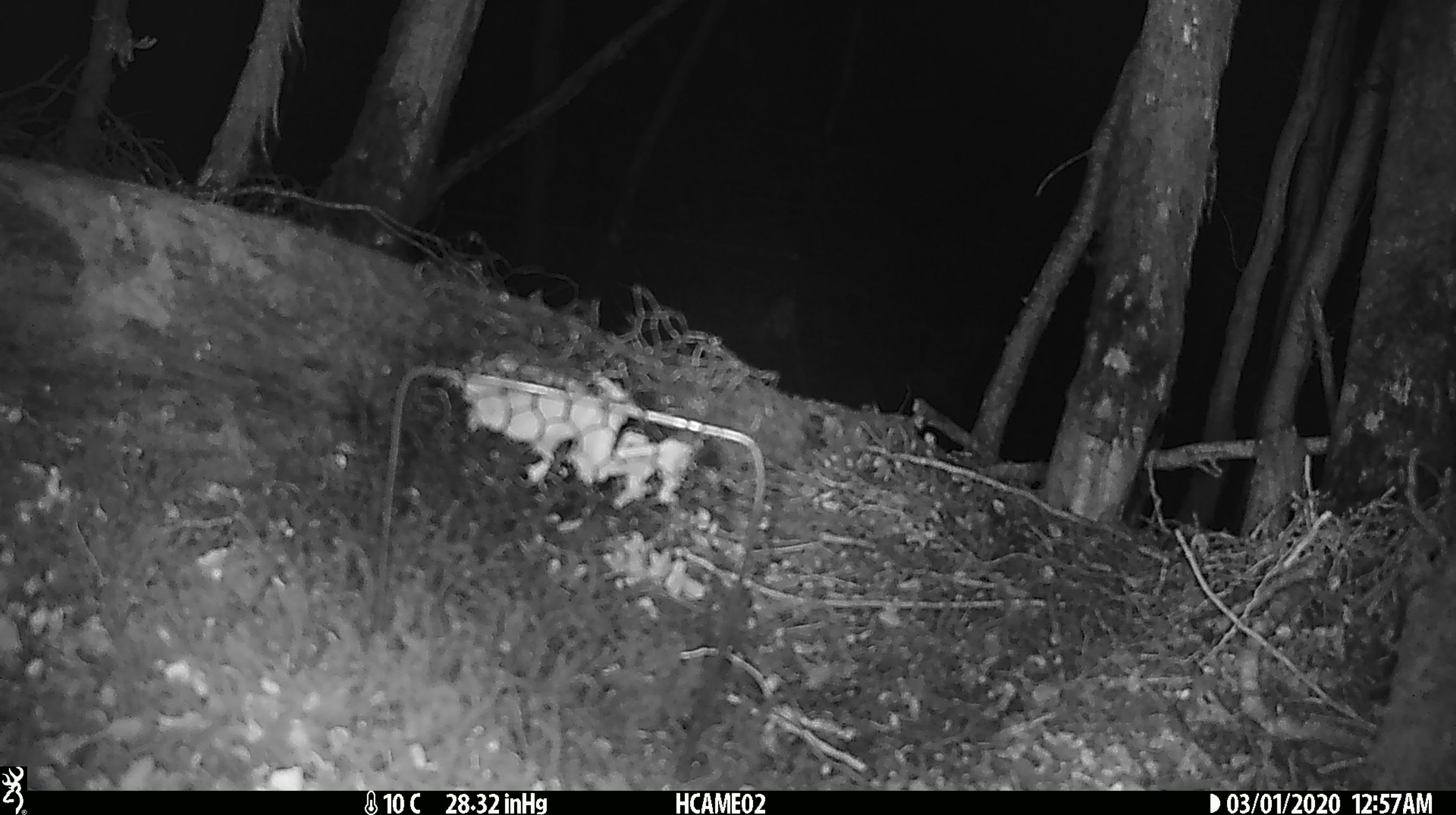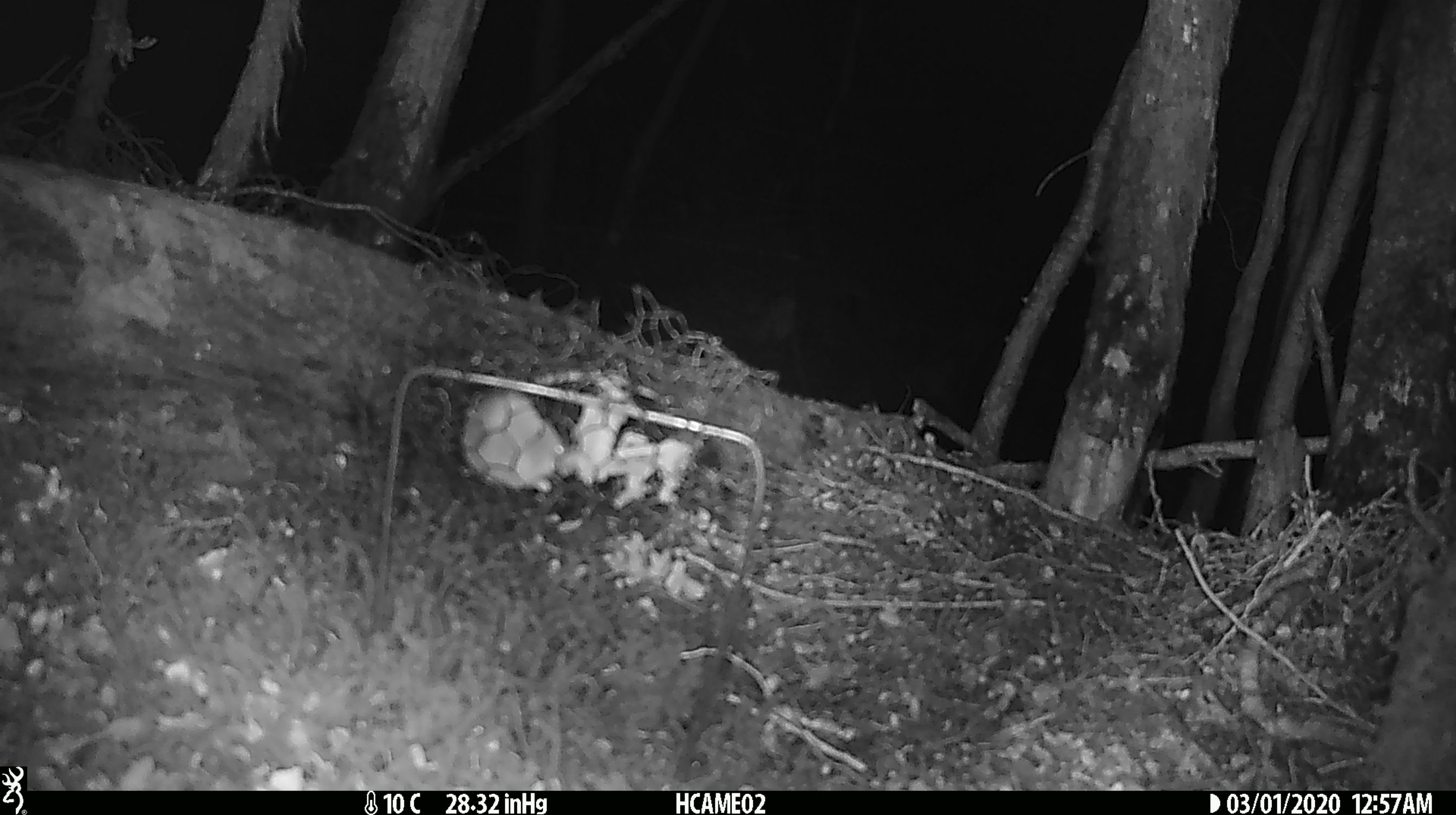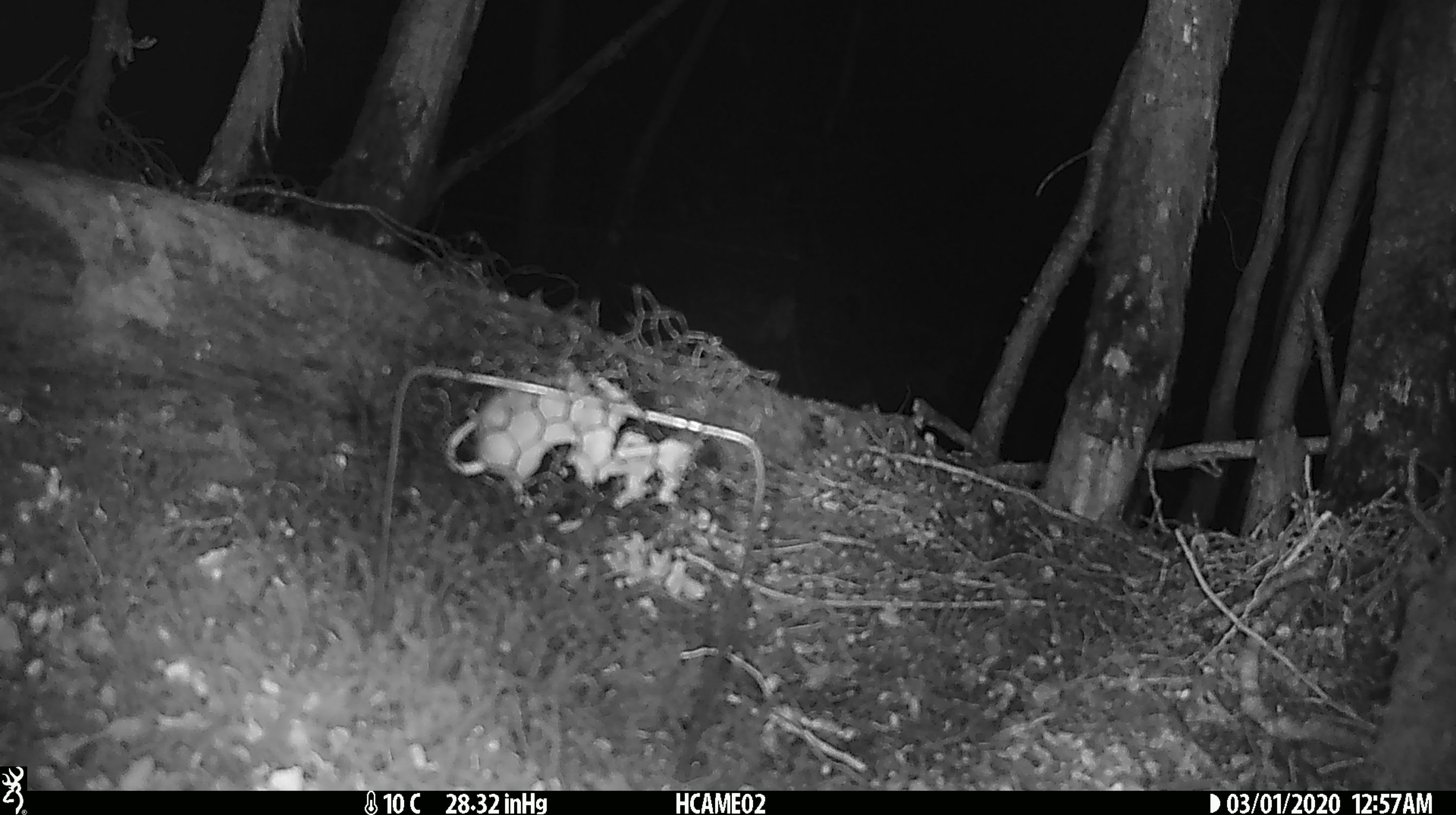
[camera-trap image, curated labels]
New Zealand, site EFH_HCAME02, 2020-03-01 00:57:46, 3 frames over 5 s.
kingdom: Animalia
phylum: Chordata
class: Mammalia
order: Rodentia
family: Muridae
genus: Mus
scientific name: Mus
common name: mouse